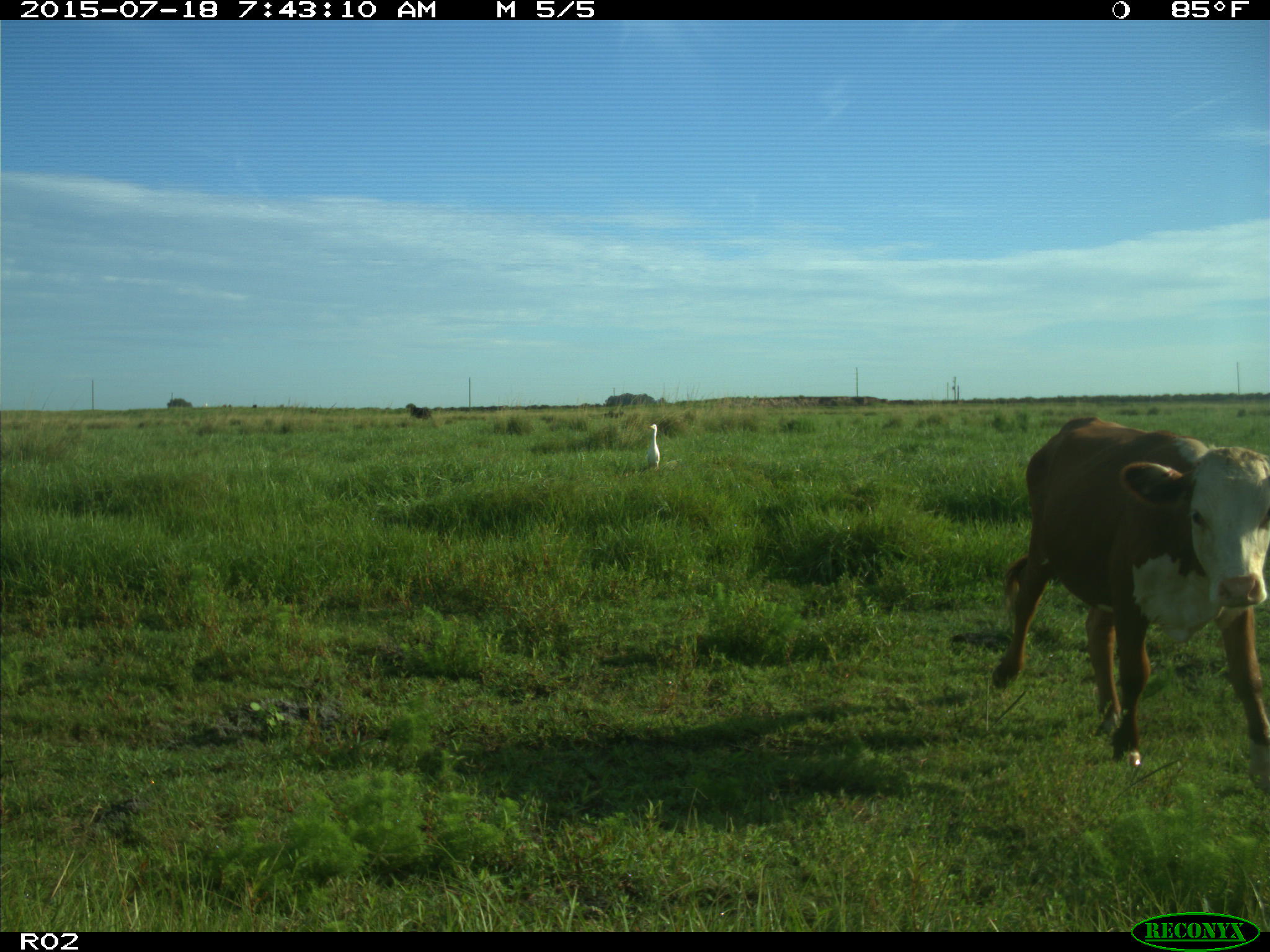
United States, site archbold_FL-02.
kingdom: Animalia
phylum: Chordata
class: Mammalia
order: Artiodactyla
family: Bovidae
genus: Bos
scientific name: Bos taurus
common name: domestic cow